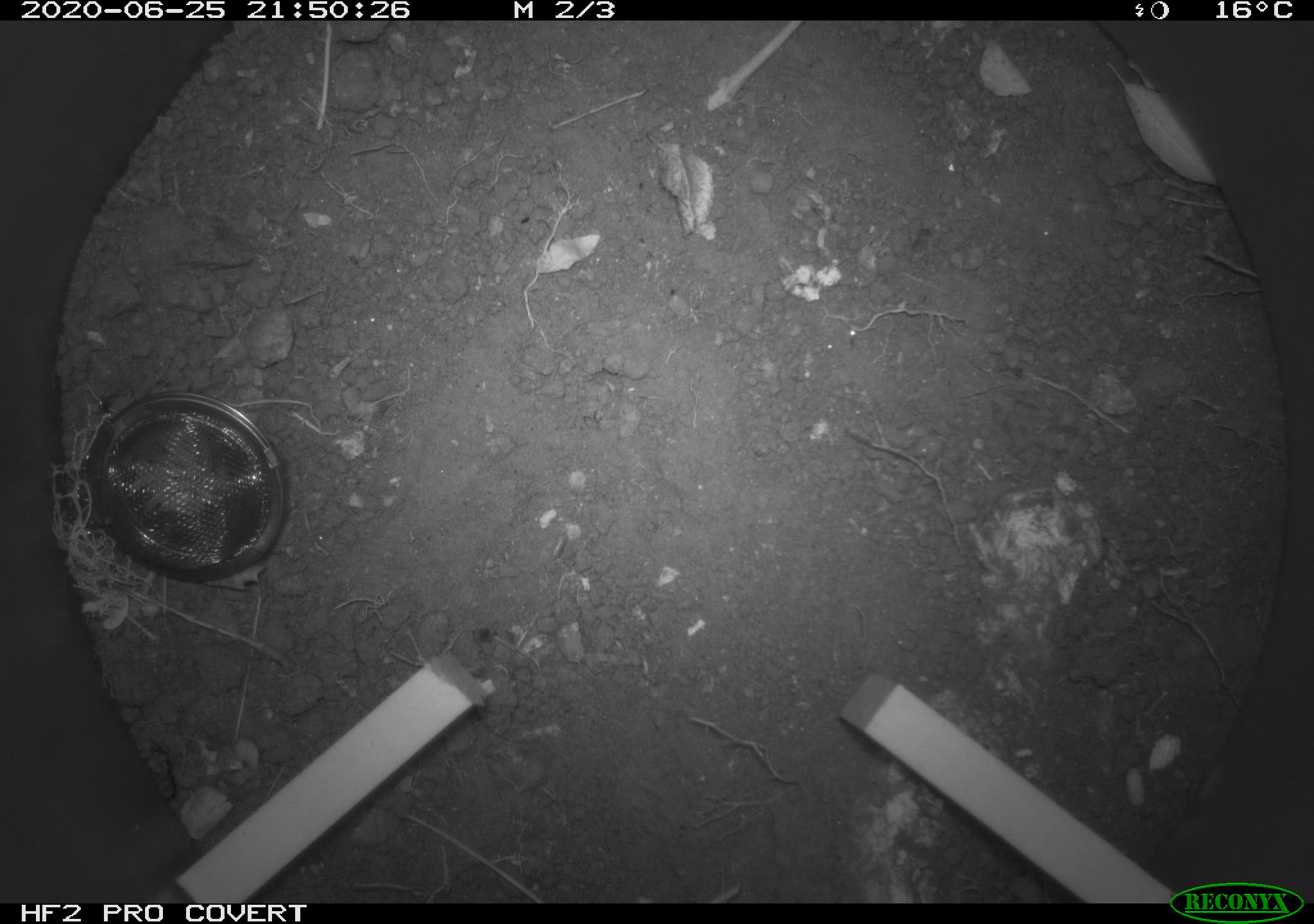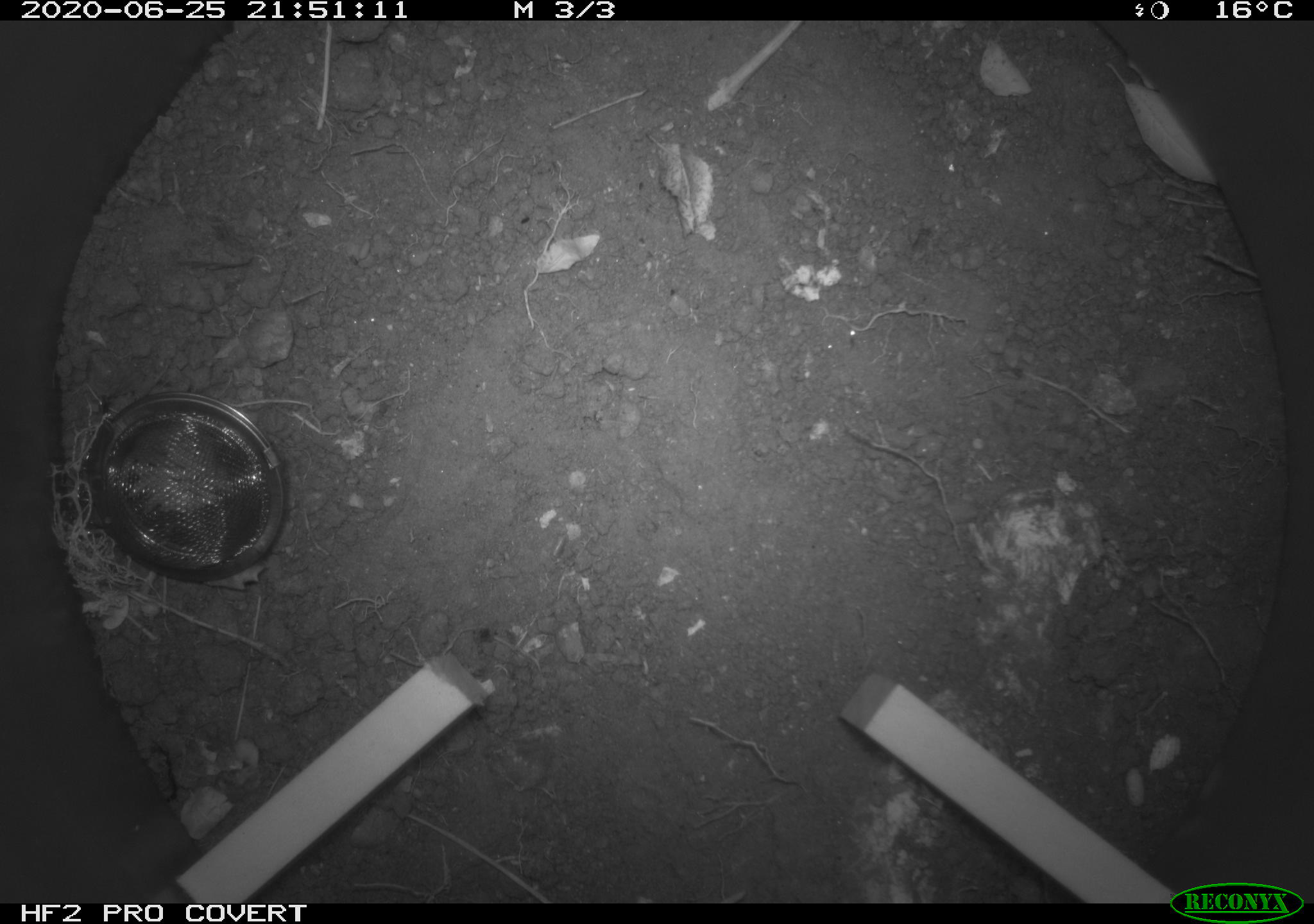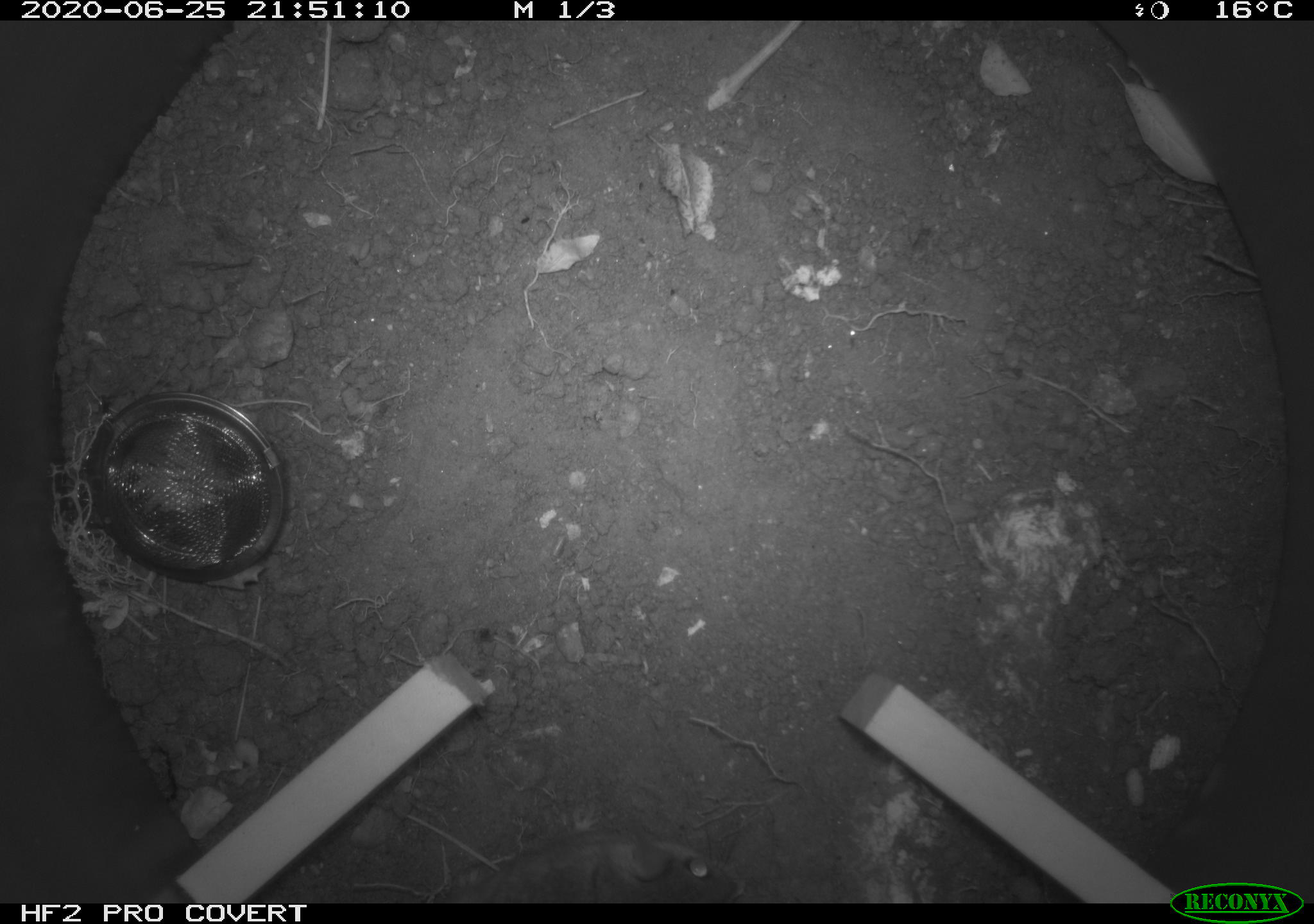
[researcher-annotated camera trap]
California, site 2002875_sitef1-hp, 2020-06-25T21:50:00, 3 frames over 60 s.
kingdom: Animalia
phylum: Chordata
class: Mammalia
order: Rodentia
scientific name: Rodentia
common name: rodent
Rodent (Rodentia).